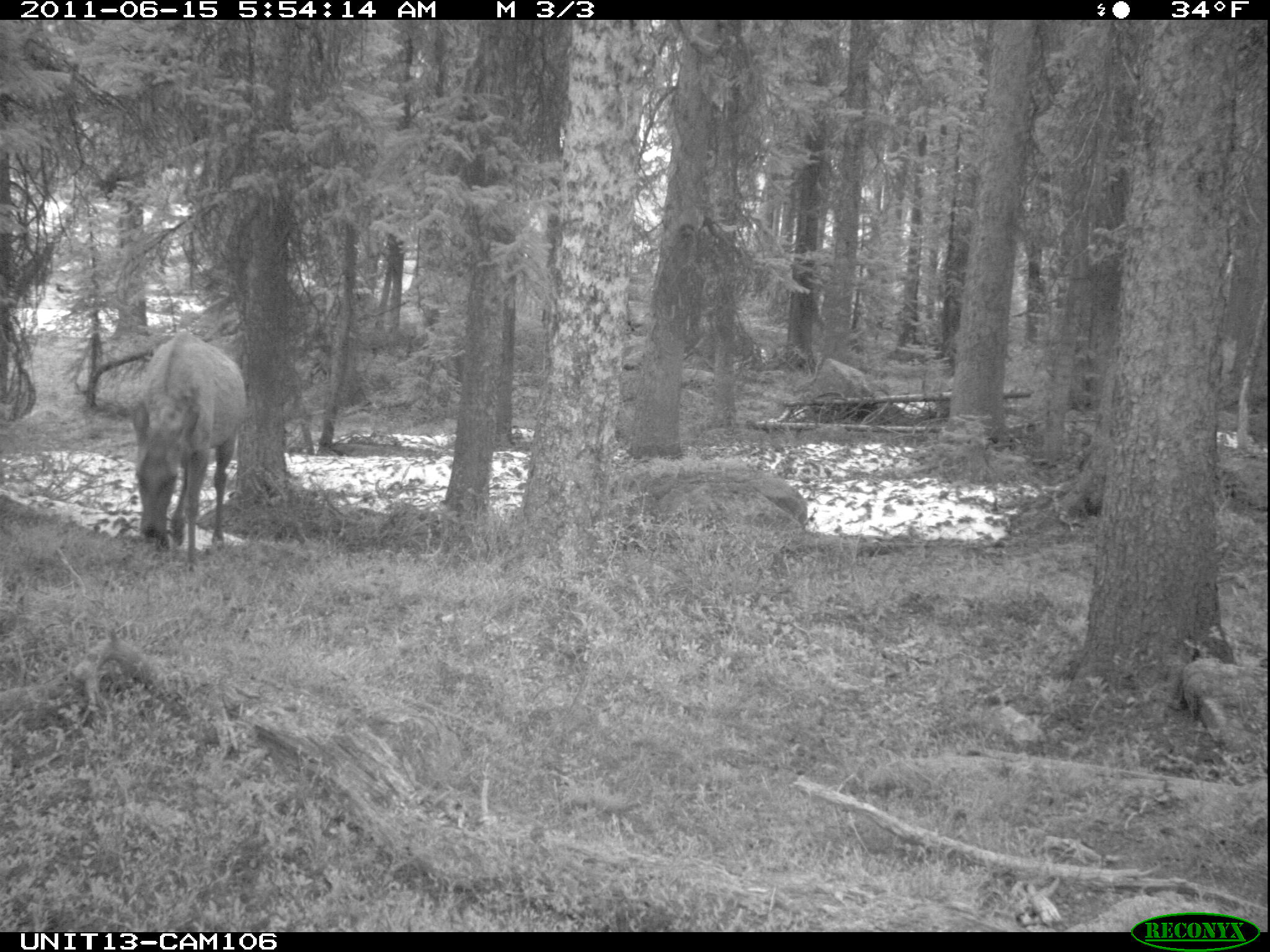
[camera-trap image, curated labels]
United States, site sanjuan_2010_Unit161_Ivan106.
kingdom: Animalia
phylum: Chordata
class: Mammalia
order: Artiodactyla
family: Cervidae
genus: Cervus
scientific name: Cervus elaphus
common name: red deer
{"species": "Cervus elaphus (red deer)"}